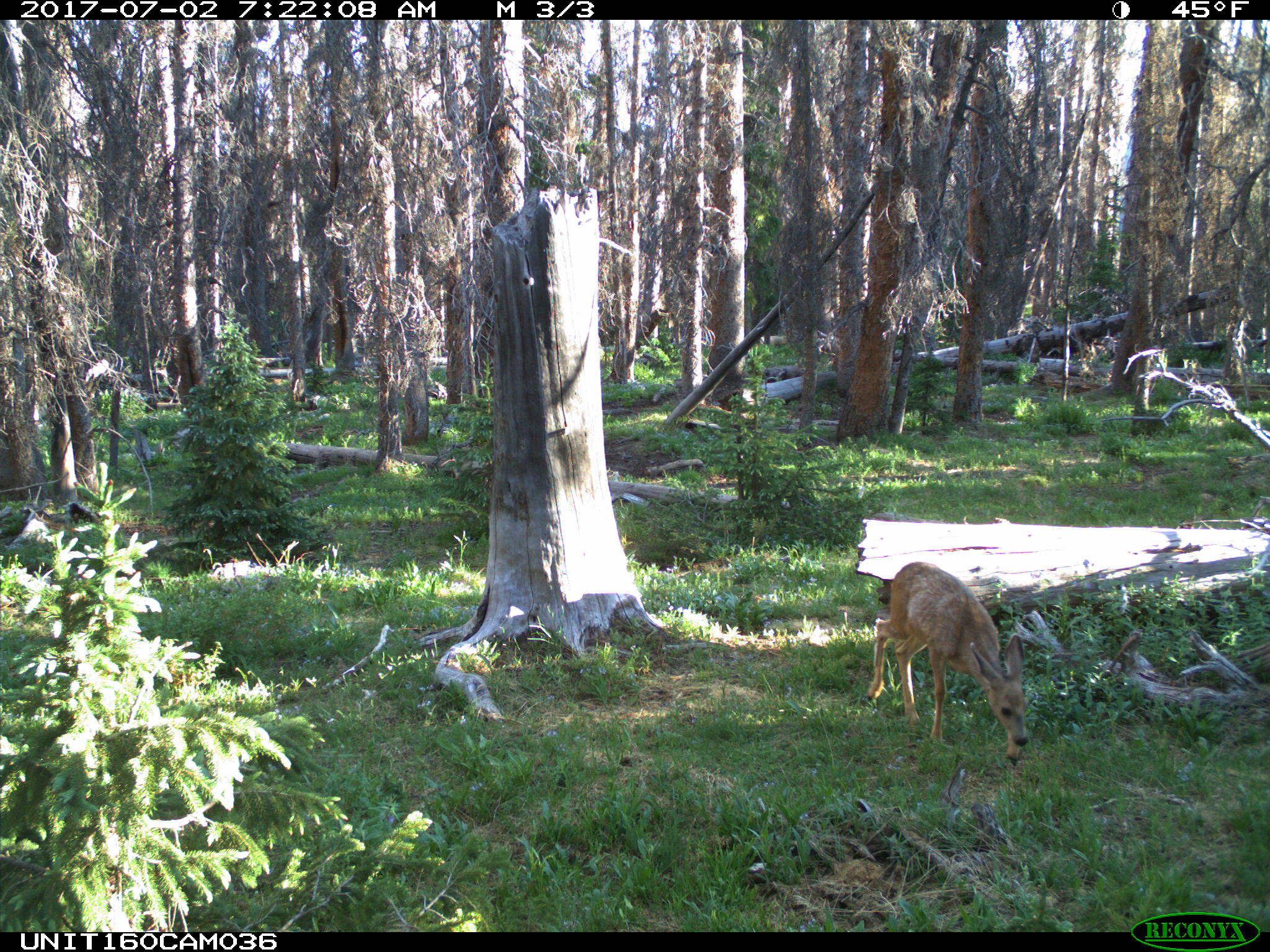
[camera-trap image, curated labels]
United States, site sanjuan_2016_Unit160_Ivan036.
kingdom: Animalia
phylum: Chordata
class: Mammalia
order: Artiodactyla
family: Cervidae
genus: Odocoileus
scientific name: Odocoileus hemionus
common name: mule deer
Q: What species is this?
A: Odocoileus hemionus (mule deer).